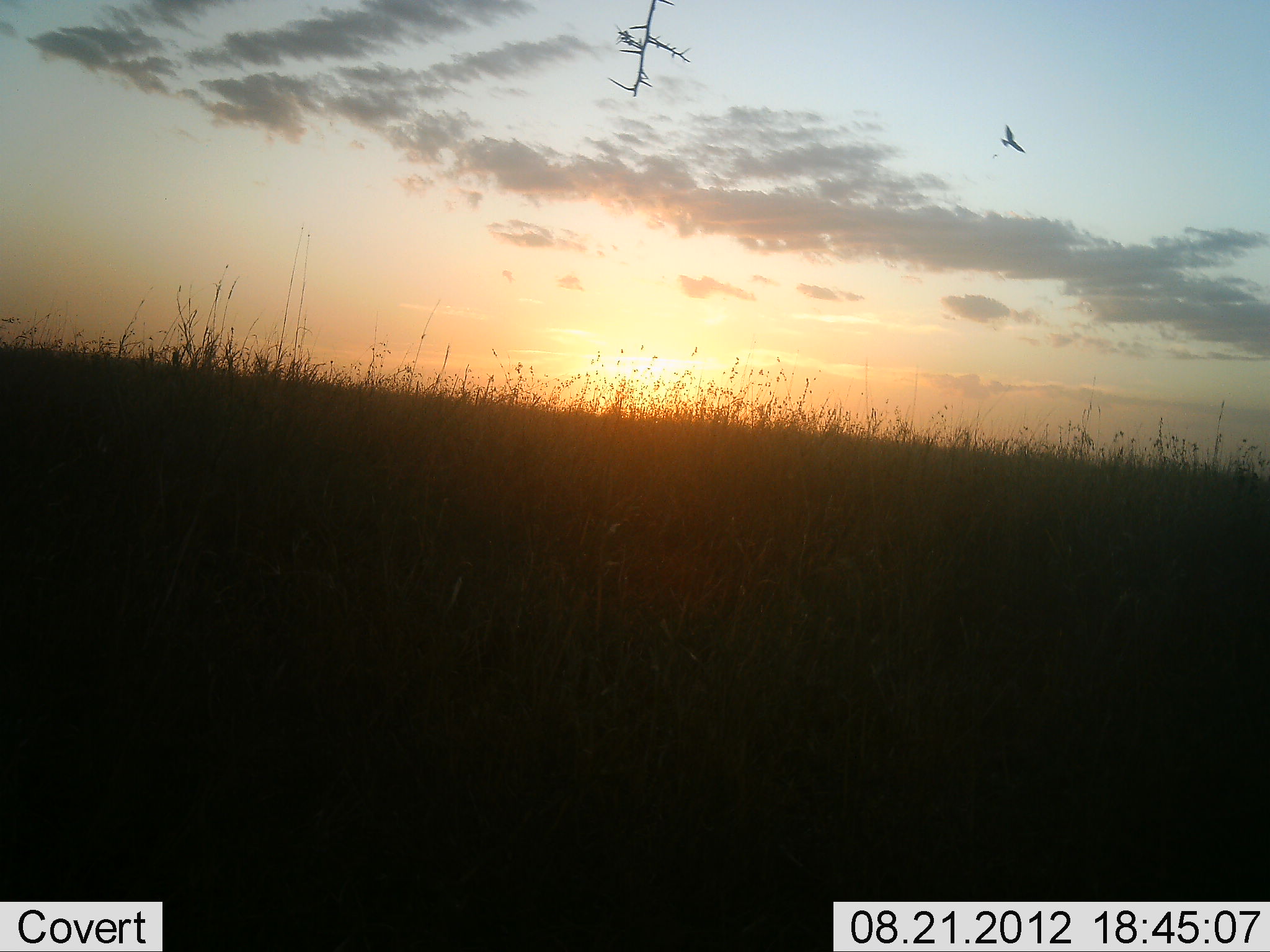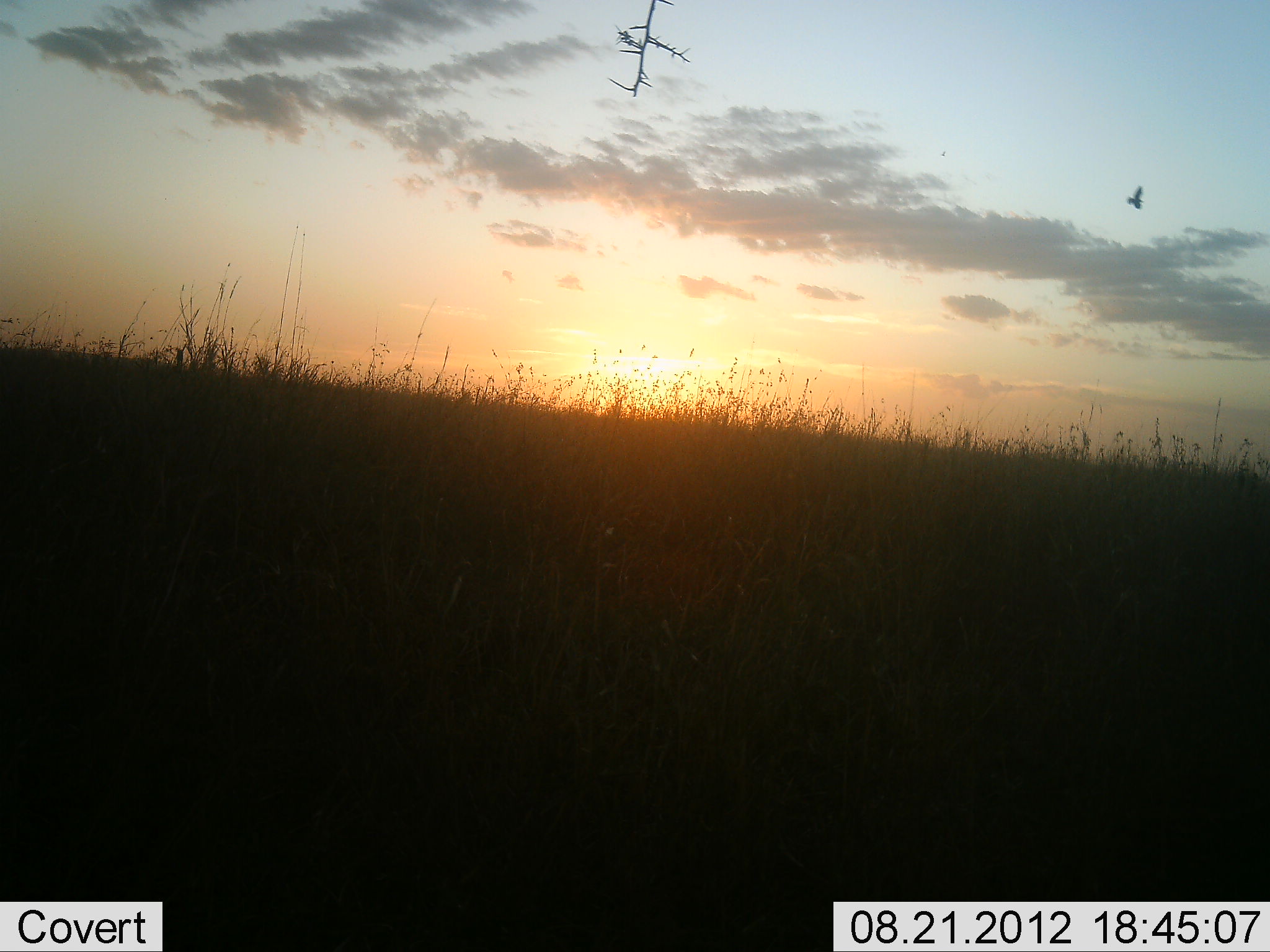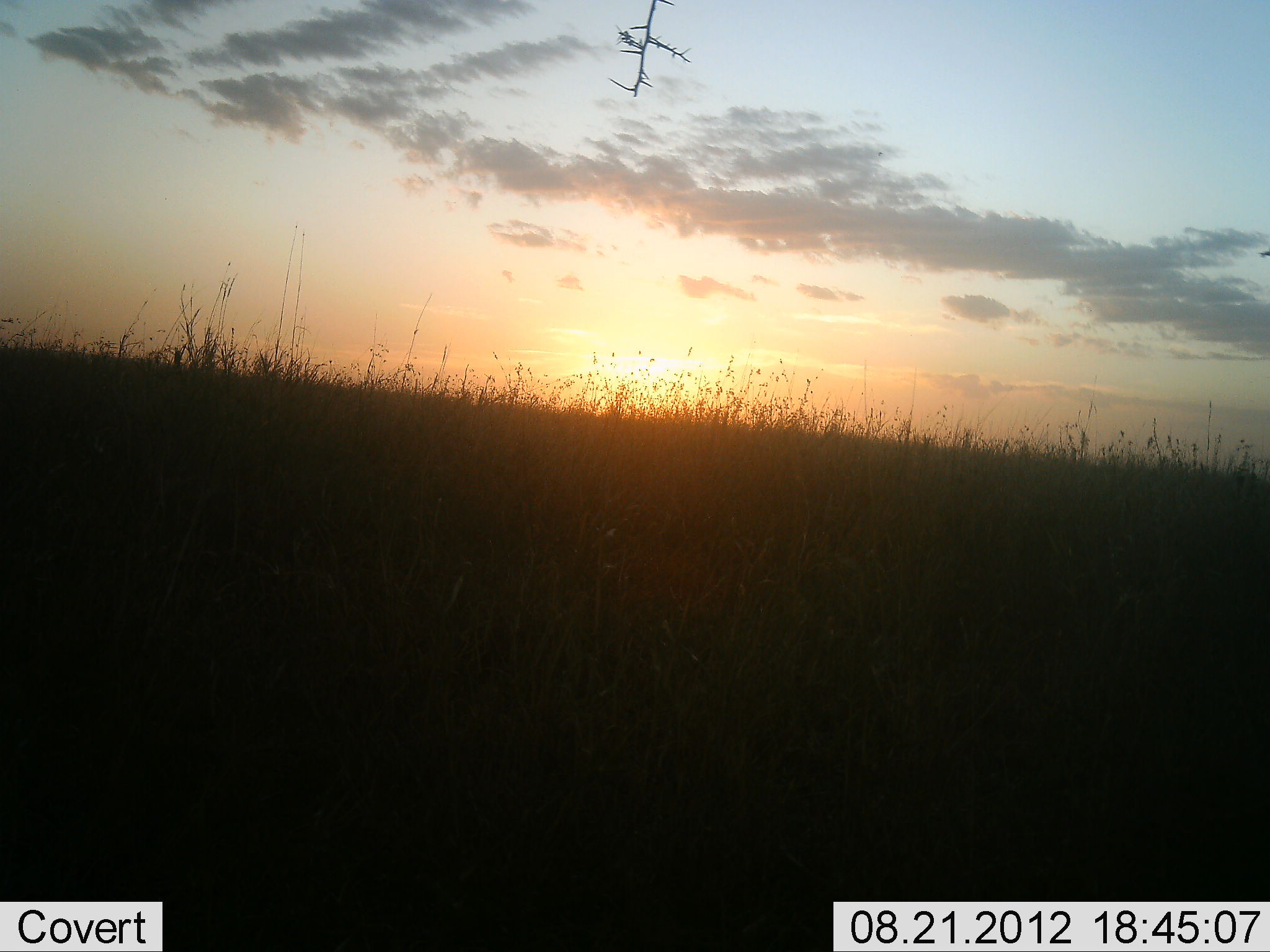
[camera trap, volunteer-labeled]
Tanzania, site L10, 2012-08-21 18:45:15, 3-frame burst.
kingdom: Animalia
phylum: Chordata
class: Aves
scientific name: Aves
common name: bird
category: otherbird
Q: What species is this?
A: Otherbird (bird) (Aves).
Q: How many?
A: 1.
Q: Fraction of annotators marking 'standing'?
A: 0%.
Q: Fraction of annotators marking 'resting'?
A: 0%.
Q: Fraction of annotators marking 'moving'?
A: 100%.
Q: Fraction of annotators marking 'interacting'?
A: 0%.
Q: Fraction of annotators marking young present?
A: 0%.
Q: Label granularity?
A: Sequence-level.